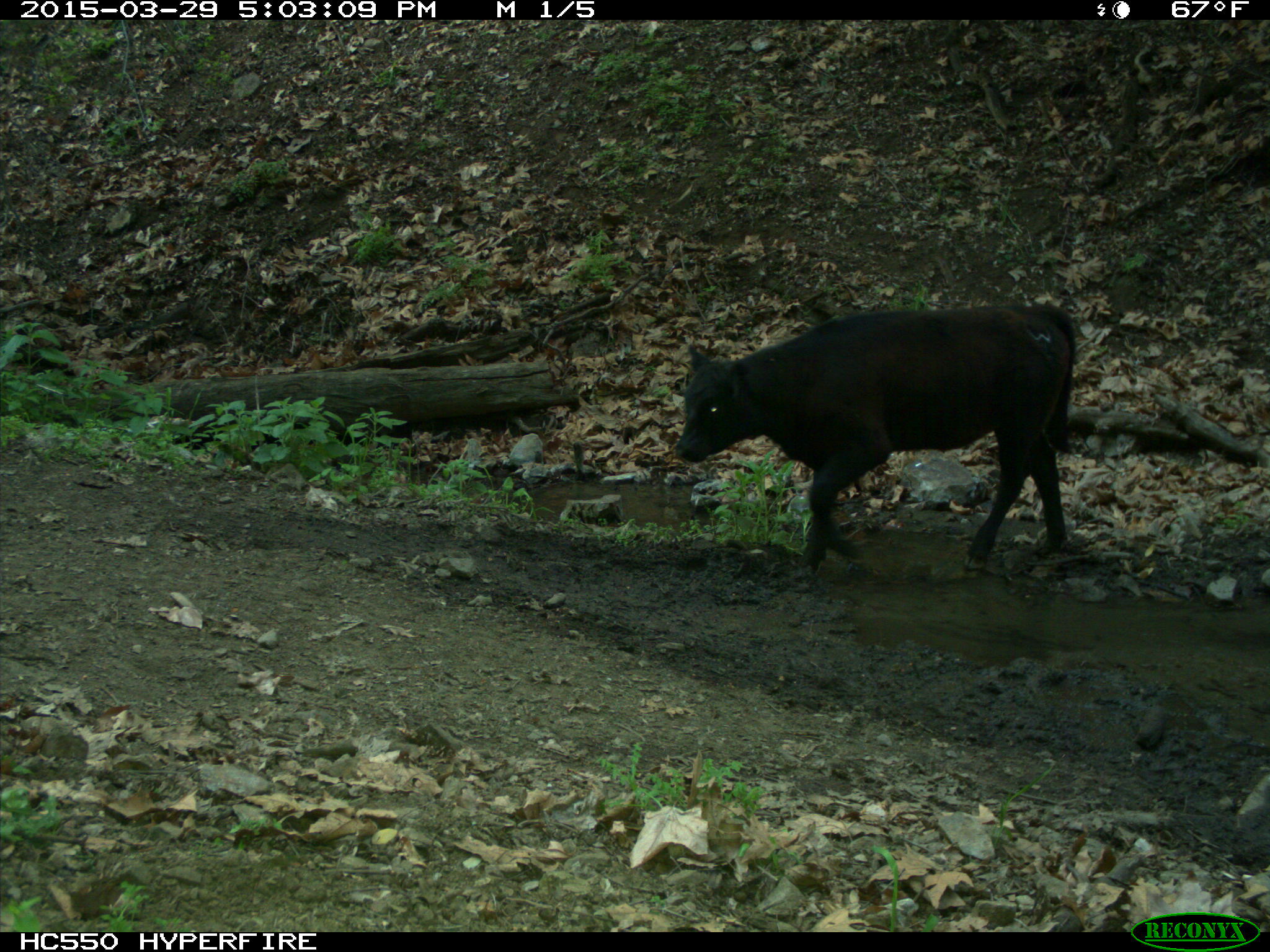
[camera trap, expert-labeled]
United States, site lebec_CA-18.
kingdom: Animalia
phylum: Chordata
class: Mammalia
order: Artiodactyla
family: Bovidae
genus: Bos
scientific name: Bos taurus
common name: domestic cow